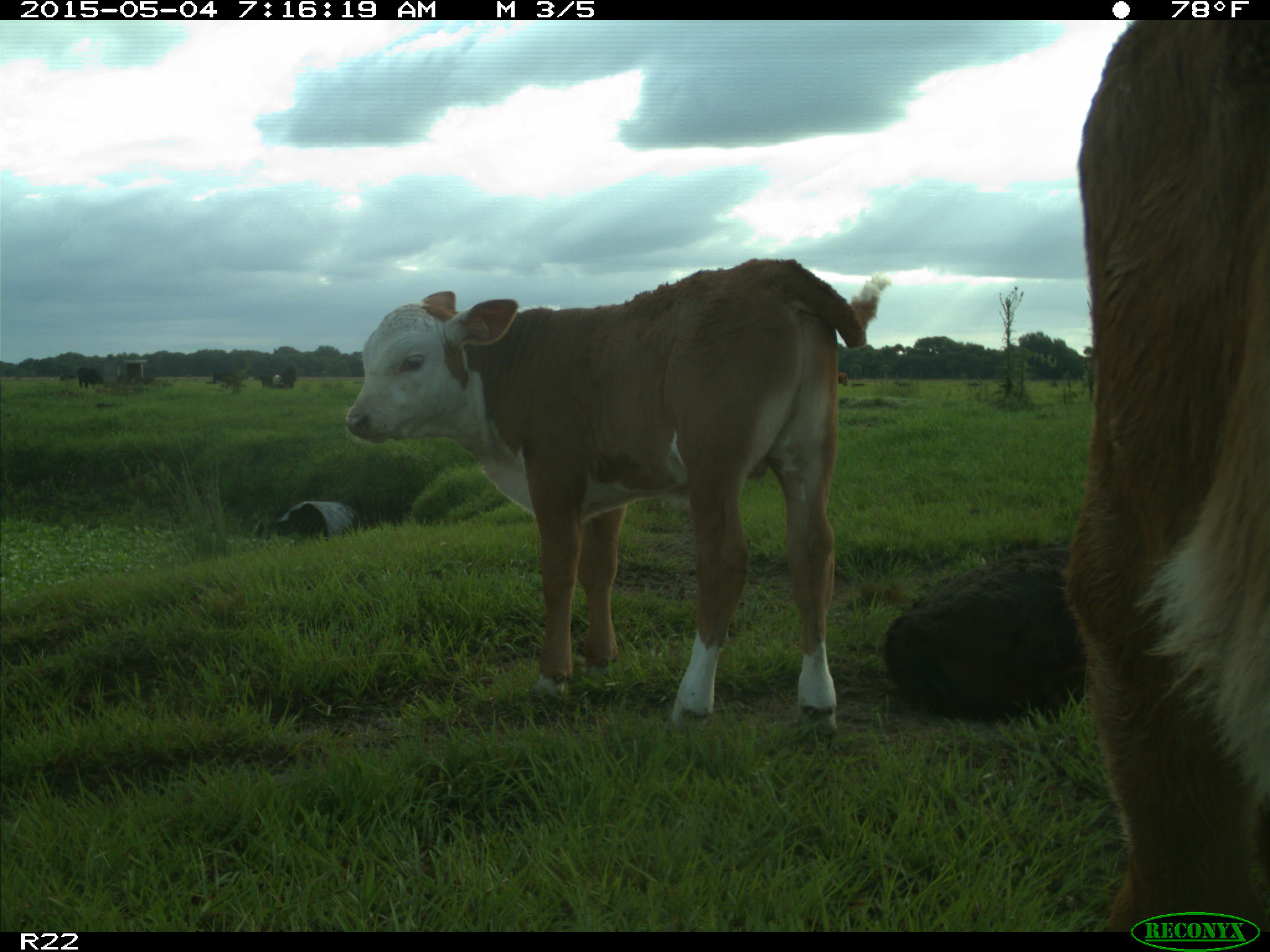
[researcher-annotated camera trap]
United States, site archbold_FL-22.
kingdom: Animalia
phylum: Chordata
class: Mammalia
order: Artiodactyla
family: Bovidae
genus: Bos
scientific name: Bos taurus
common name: domestic cow